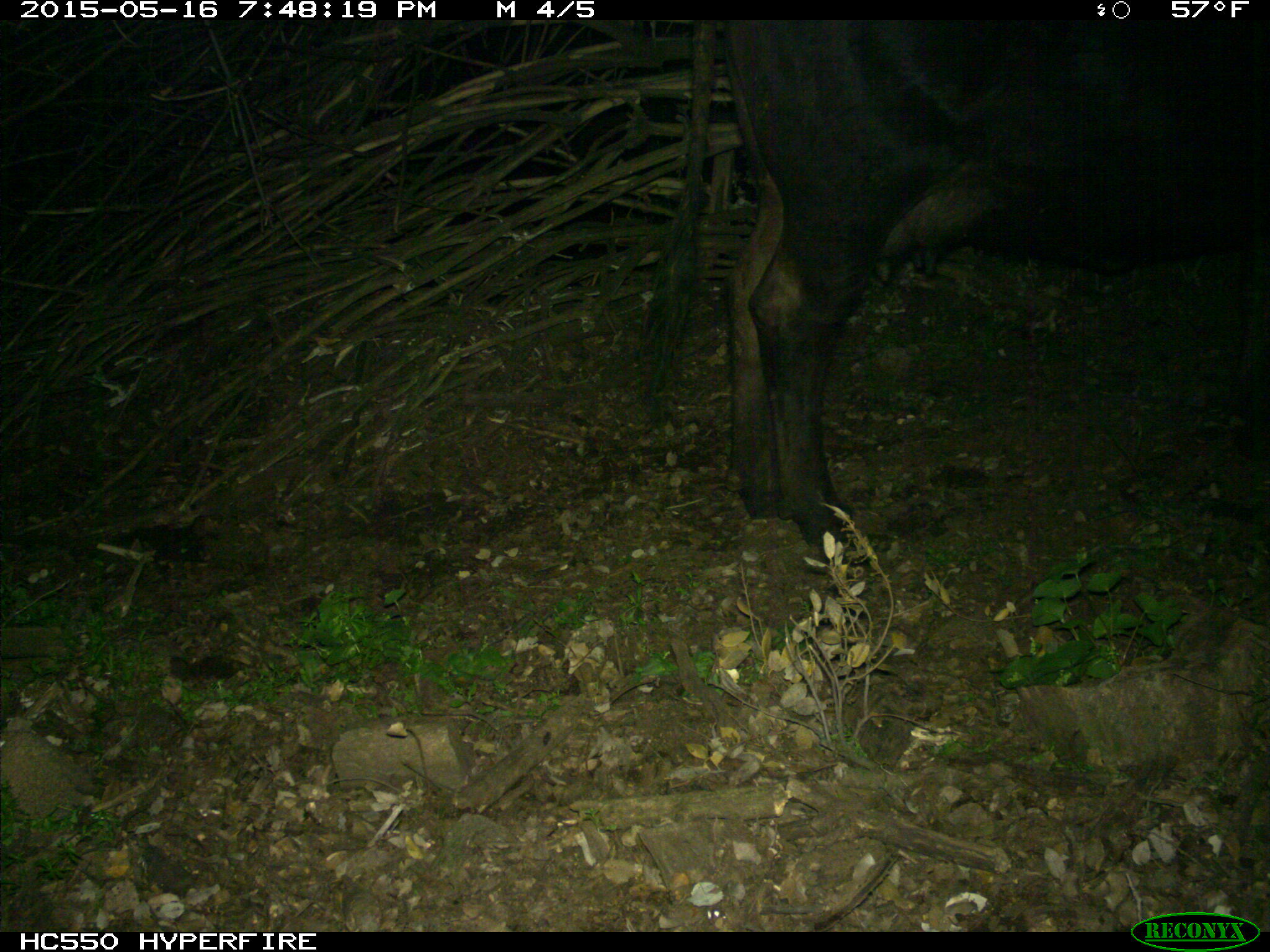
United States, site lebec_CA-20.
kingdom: Animalia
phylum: Chordata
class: Mammalia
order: Artiodactyla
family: Bovidae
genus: Bos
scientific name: Bos taurus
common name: domestic cow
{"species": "Bos taurus (domestic cow)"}